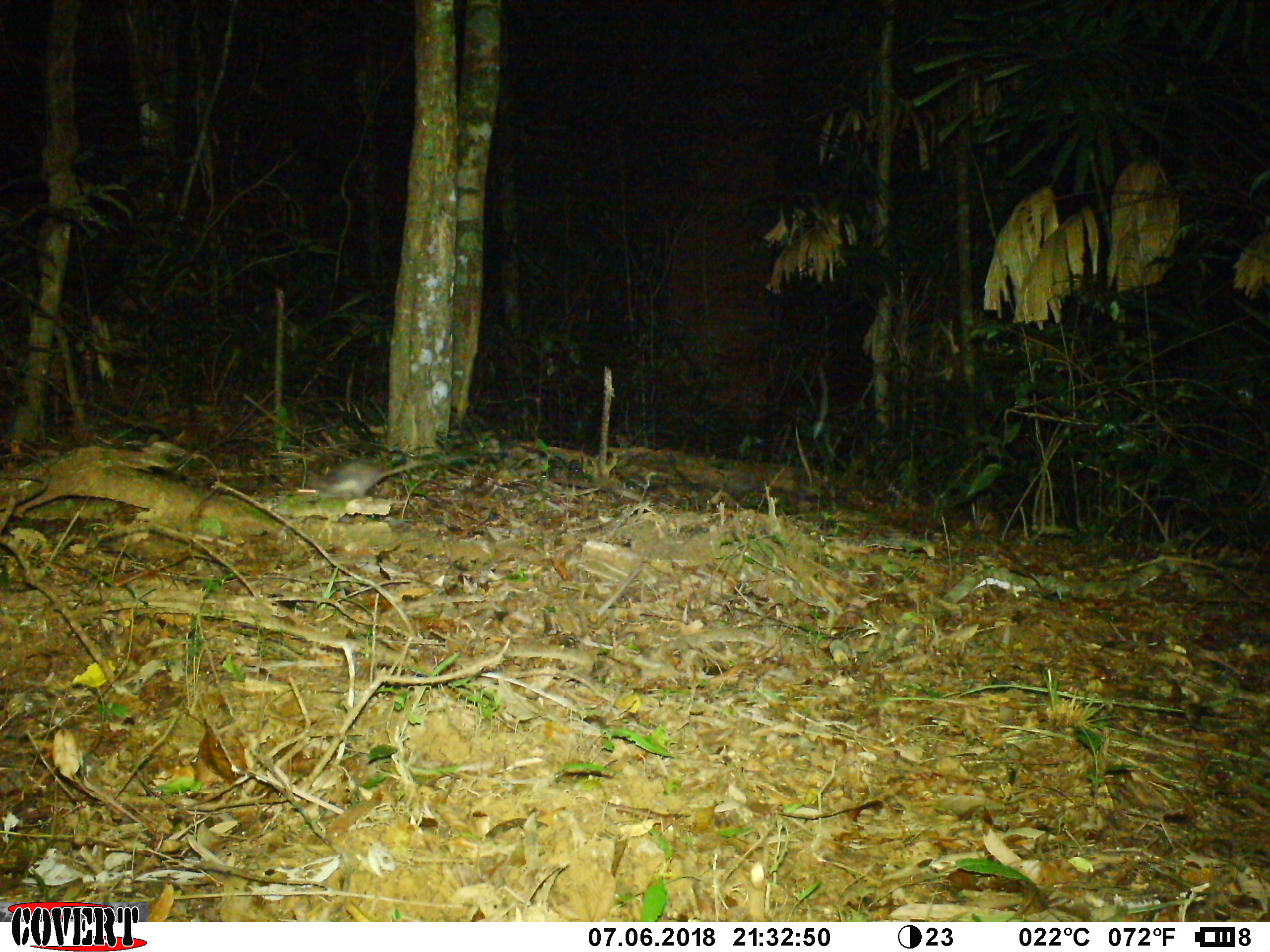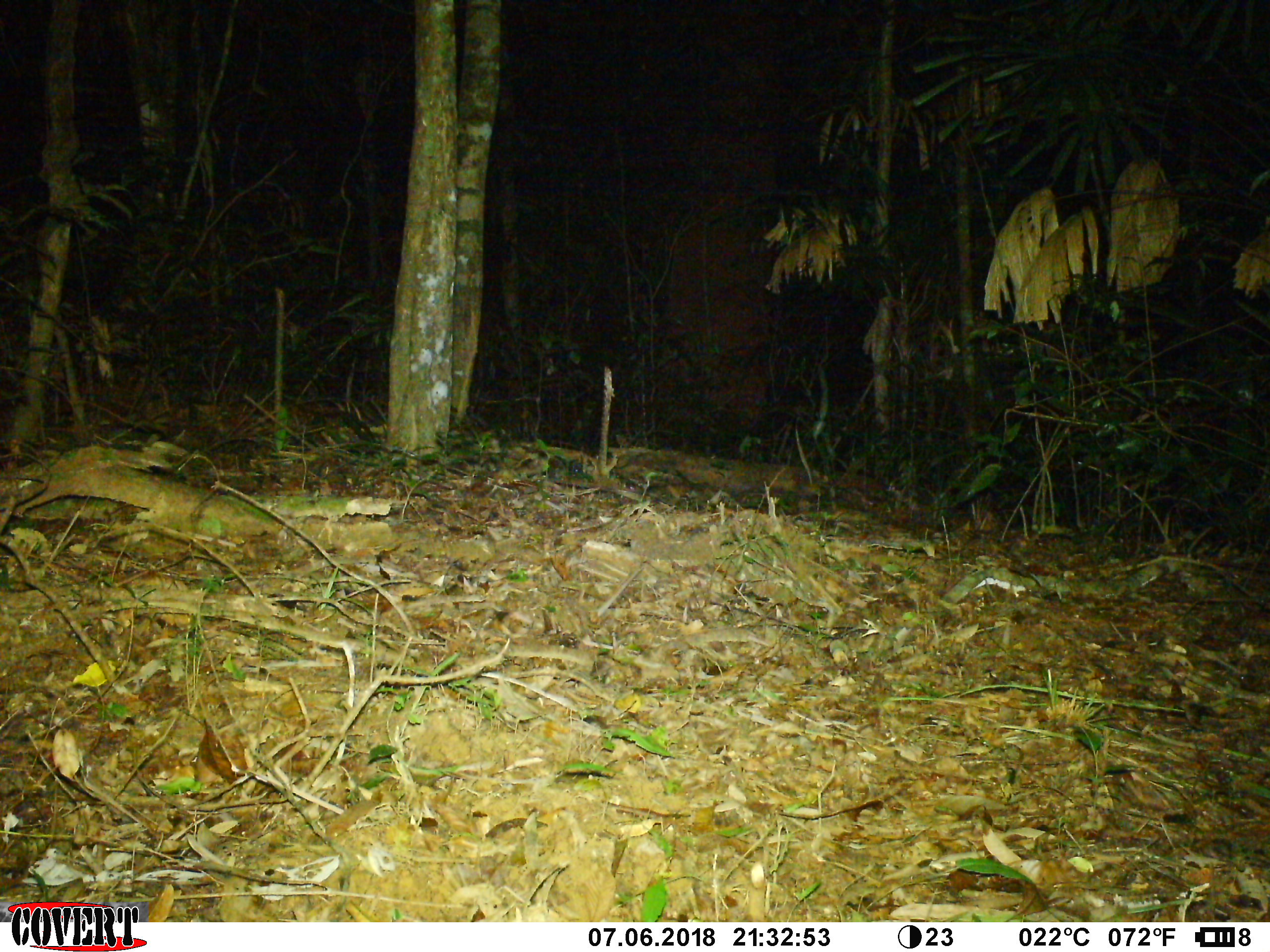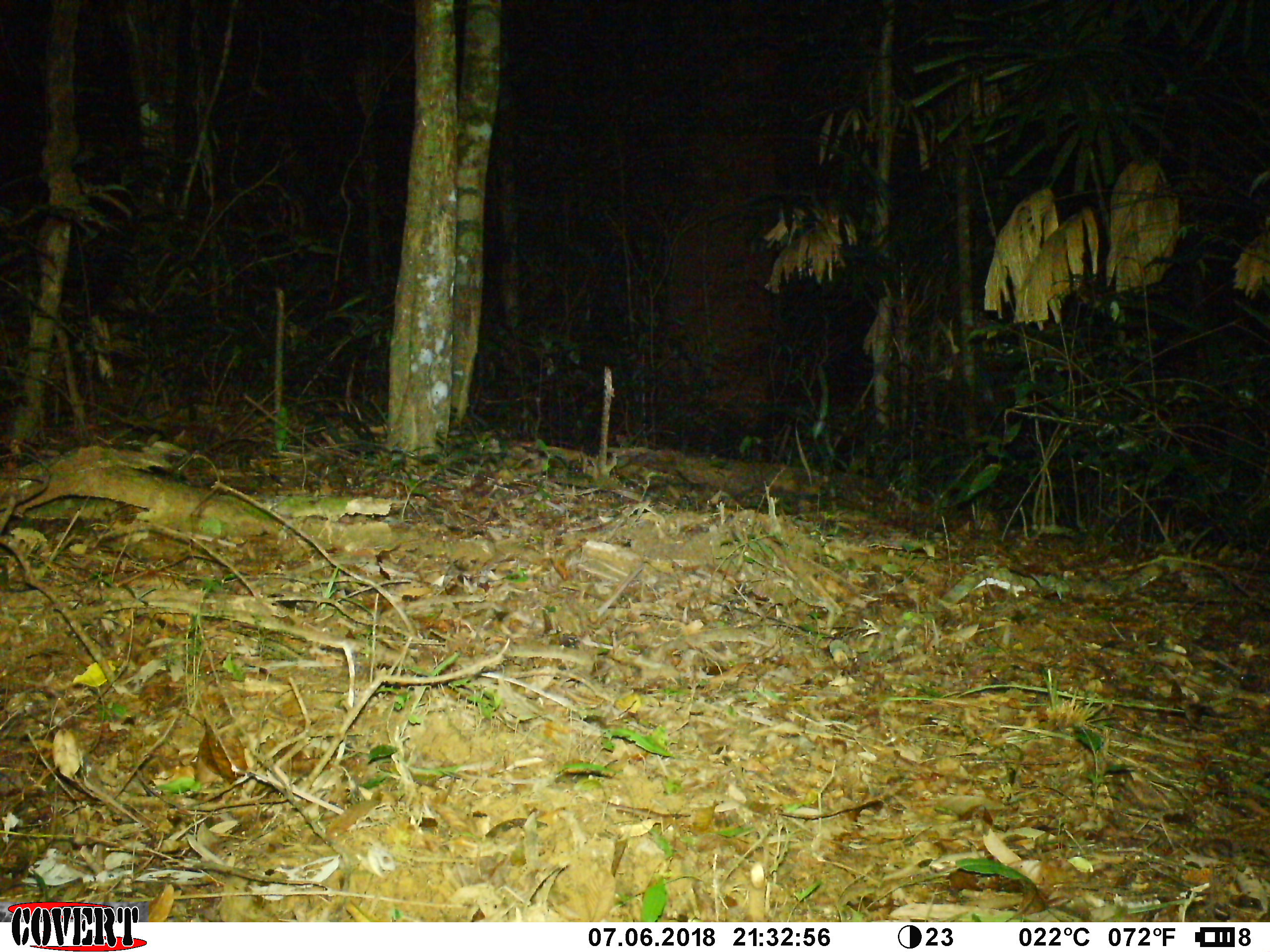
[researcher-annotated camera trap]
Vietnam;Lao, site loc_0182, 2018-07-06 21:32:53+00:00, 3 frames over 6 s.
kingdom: Animalia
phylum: Chordata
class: Mammalia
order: Rodentia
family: Muridae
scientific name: Muridae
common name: old-world mice and rats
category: unidentified murid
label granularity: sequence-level